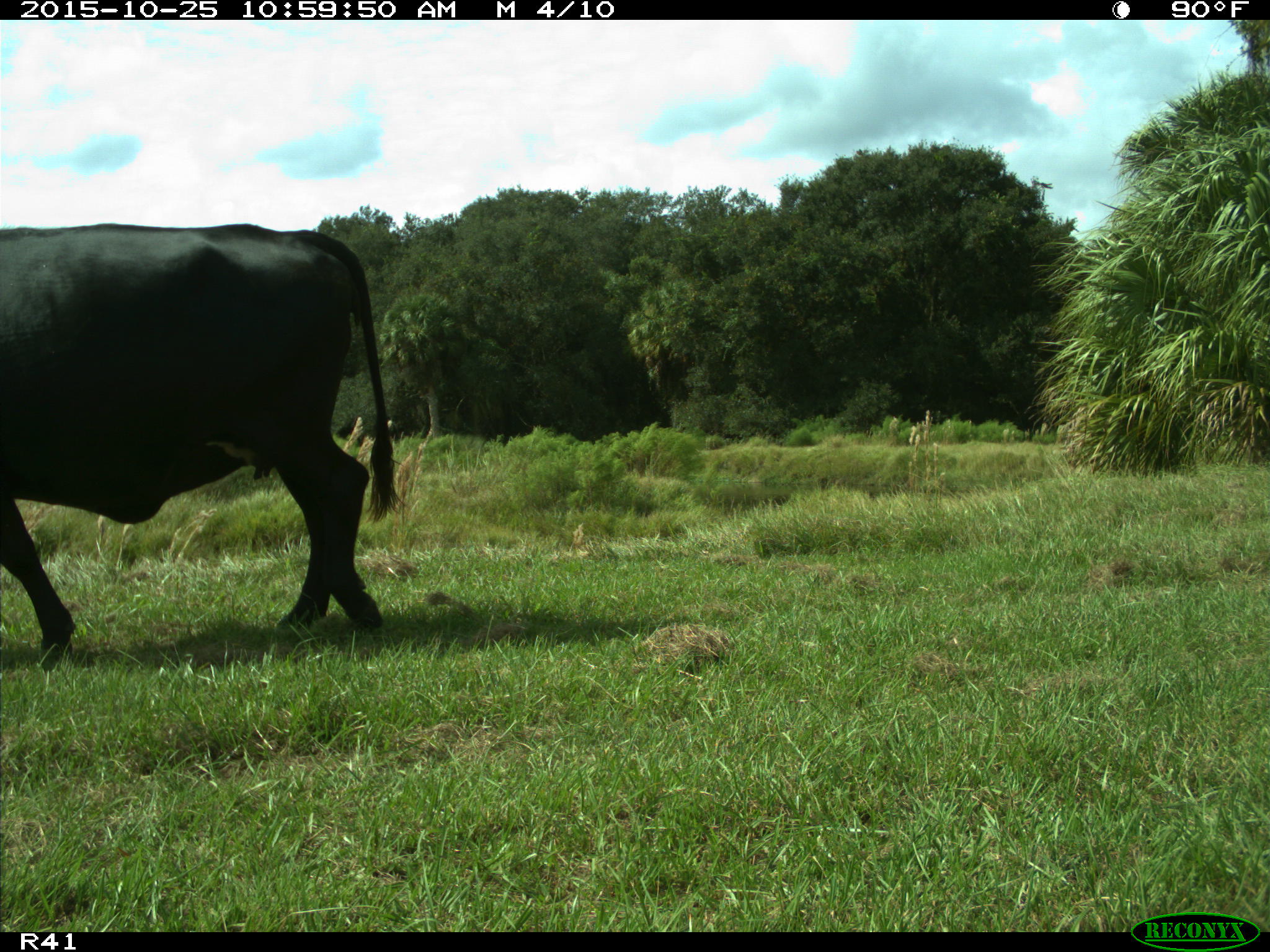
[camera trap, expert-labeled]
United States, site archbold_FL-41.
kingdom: Animalia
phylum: Chordata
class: Mammalia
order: Artiodactyla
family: Bovidae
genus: Bos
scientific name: Bos taurus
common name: domestic cow